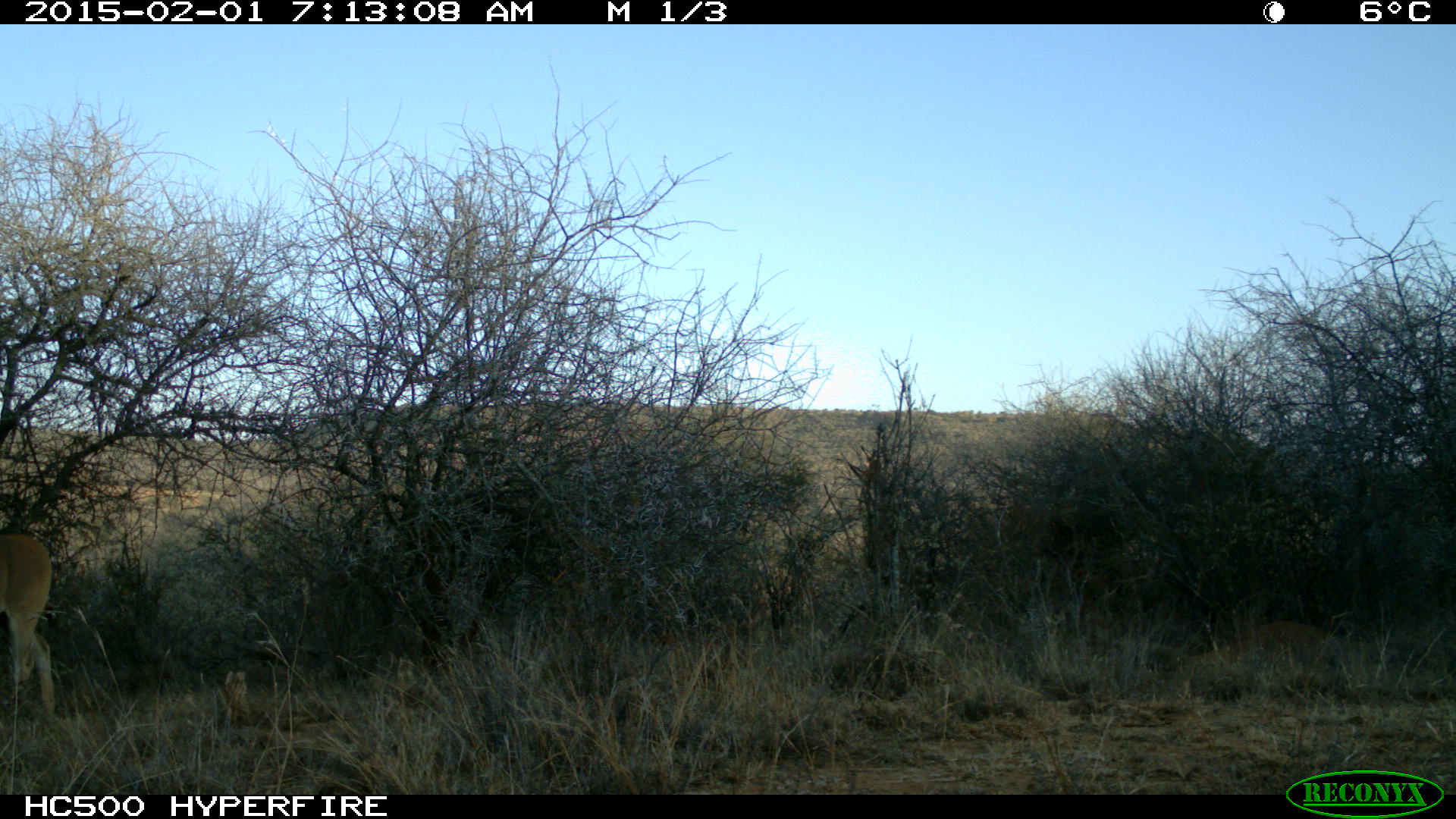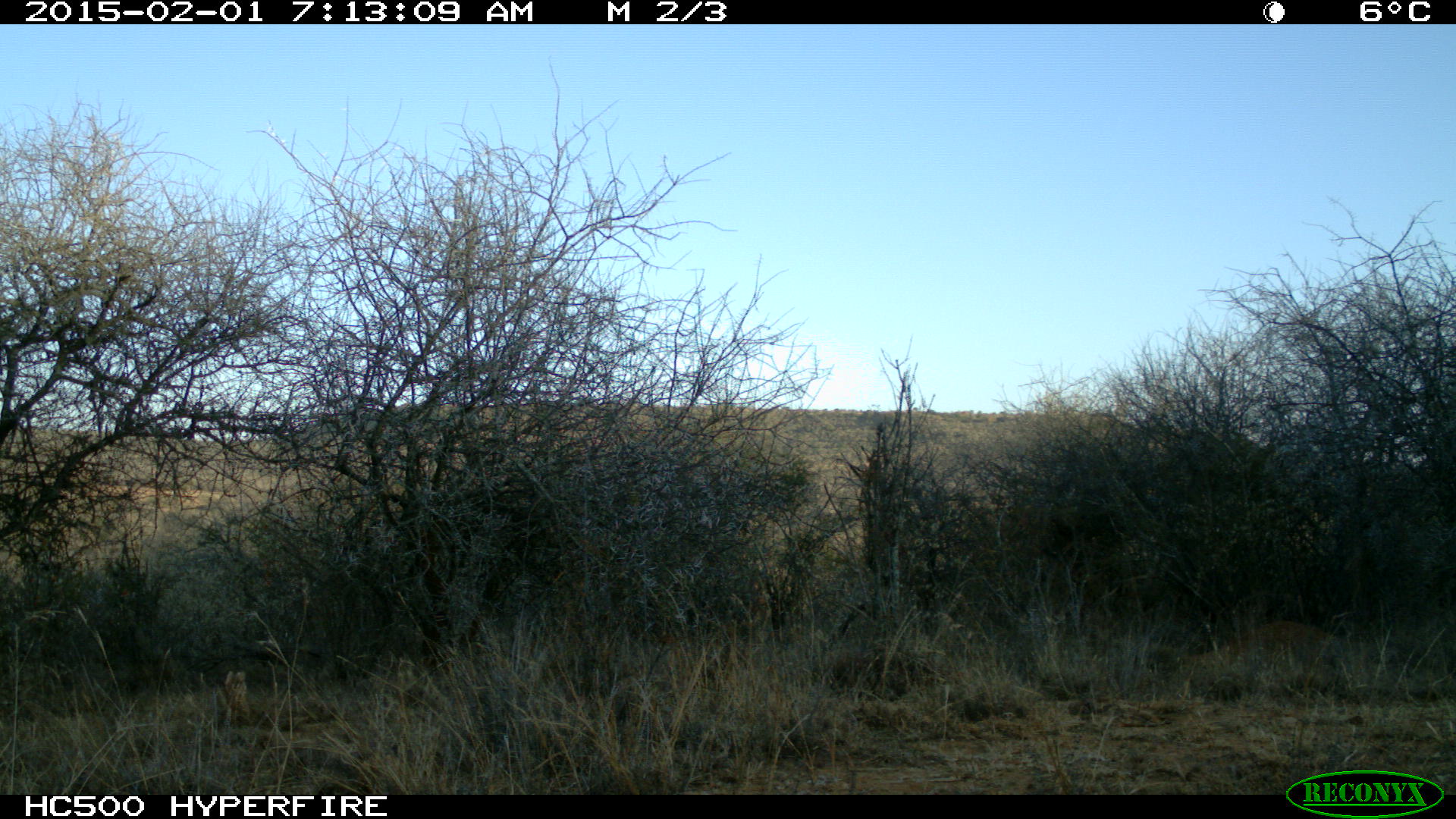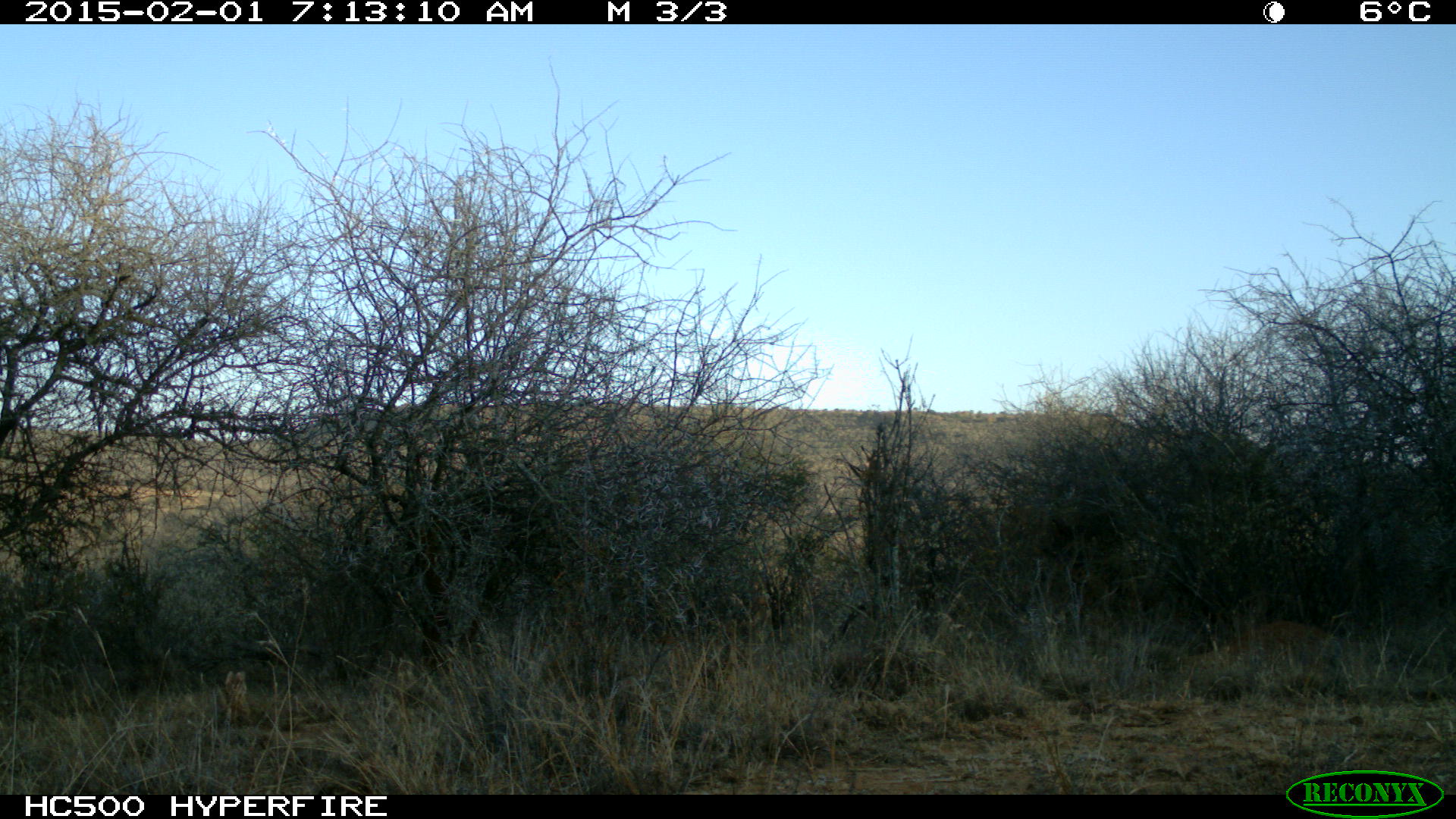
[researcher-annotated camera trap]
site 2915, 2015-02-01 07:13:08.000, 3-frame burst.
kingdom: Animalia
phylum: Chordata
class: Mammalia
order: Artiodactyla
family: Bovidae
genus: Tragelaphus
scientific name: Tragelaphus oryx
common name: eland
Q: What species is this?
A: Tragelaphus oryx (eland).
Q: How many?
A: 2.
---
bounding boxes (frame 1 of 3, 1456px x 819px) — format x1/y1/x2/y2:
tragelaphus oryx: 0/532/57/713